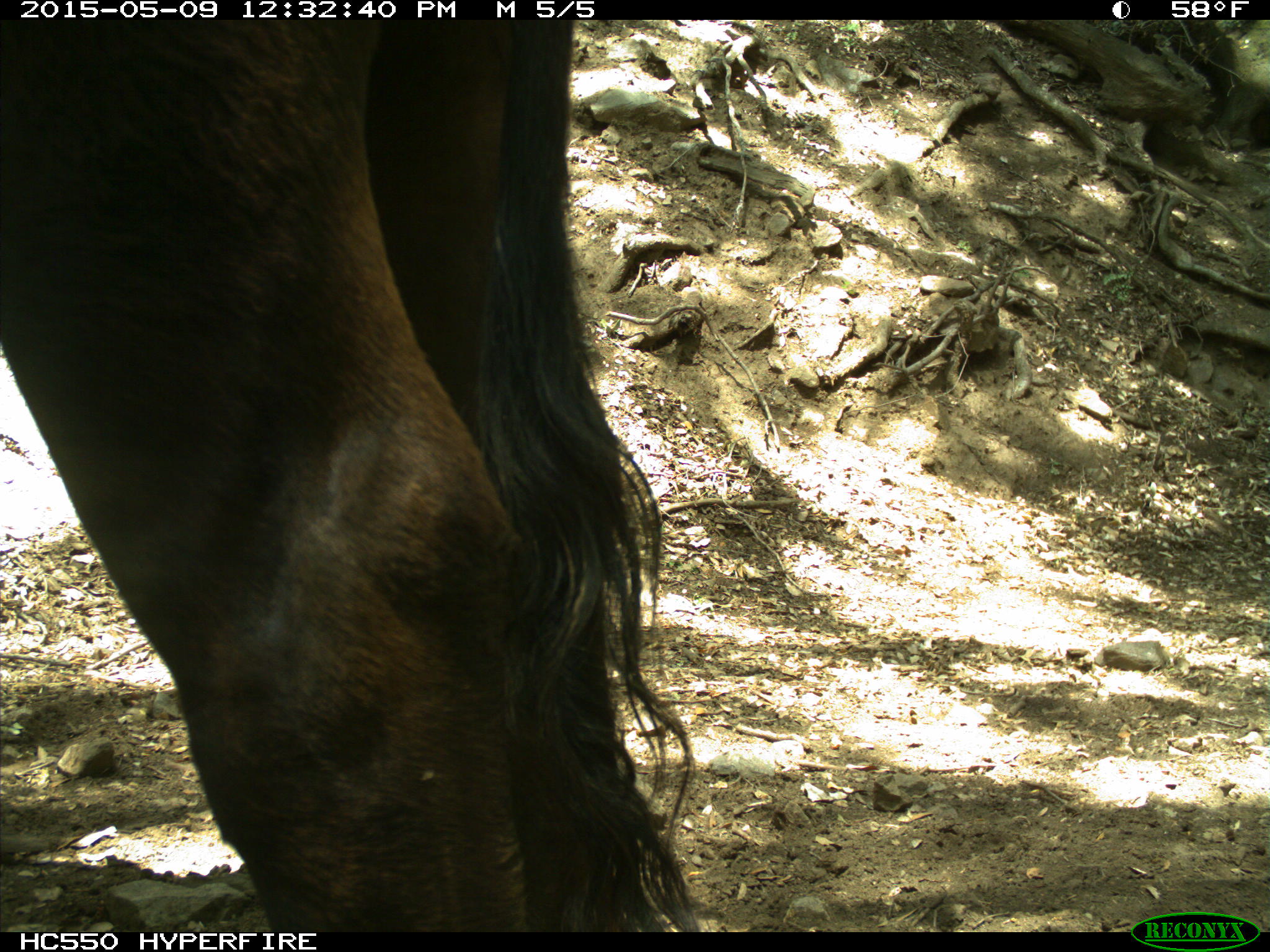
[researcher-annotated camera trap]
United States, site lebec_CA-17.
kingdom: Animalia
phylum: Chordata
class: Mammalia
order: Artiodactyla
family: Bovidae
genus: Bos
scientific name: Bos taurus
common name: domestic cow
Bos taurus (domestic cow).